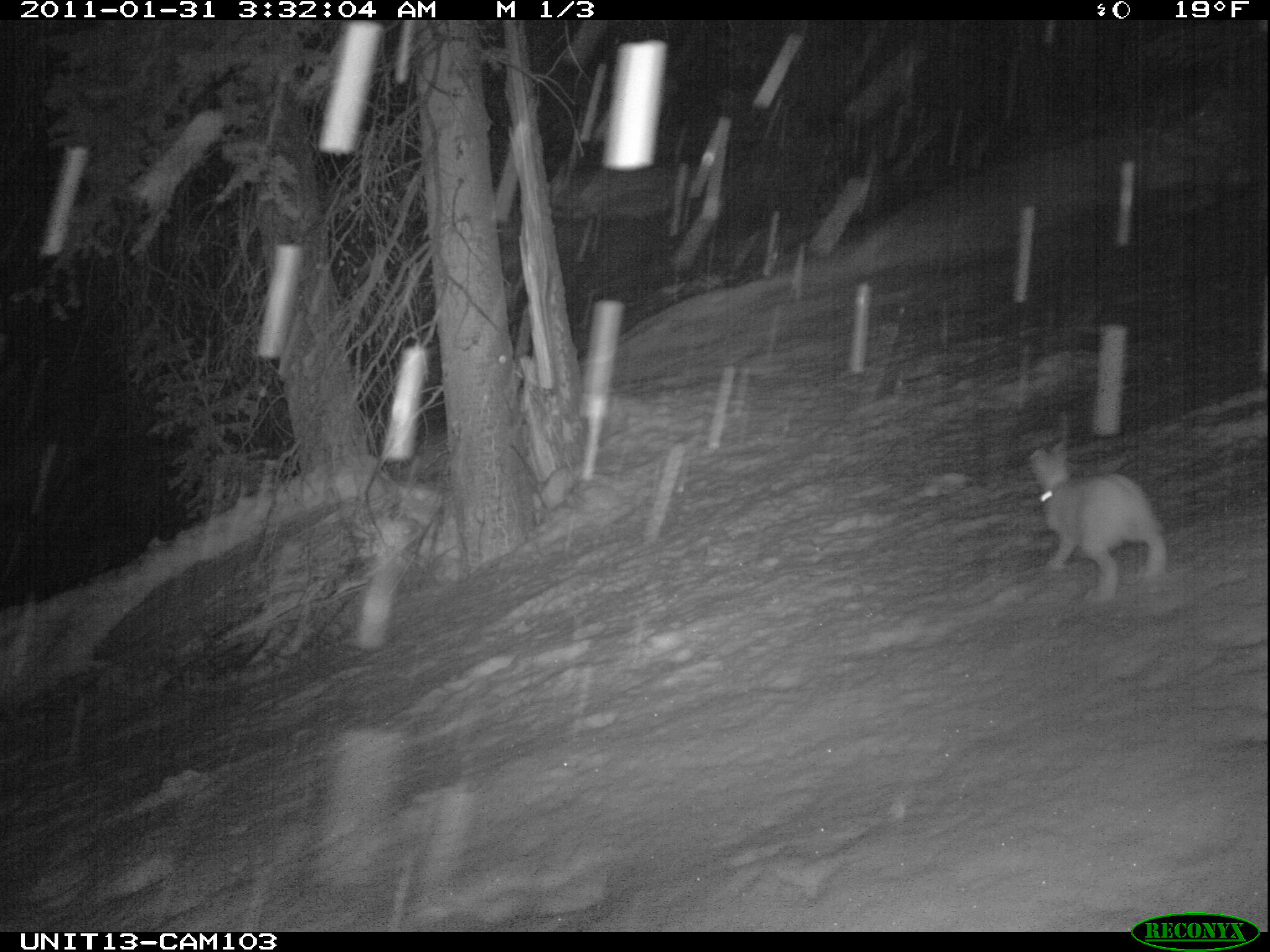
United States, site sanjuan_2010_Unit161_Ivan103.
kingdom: Animalia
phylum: Chordata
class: Mammalia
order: Lagomorpha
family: Leporidae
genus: Lepus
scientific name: Lepus americanus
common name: snowshoe hare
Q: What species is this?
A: Lepus americanus (snowshoe hare).